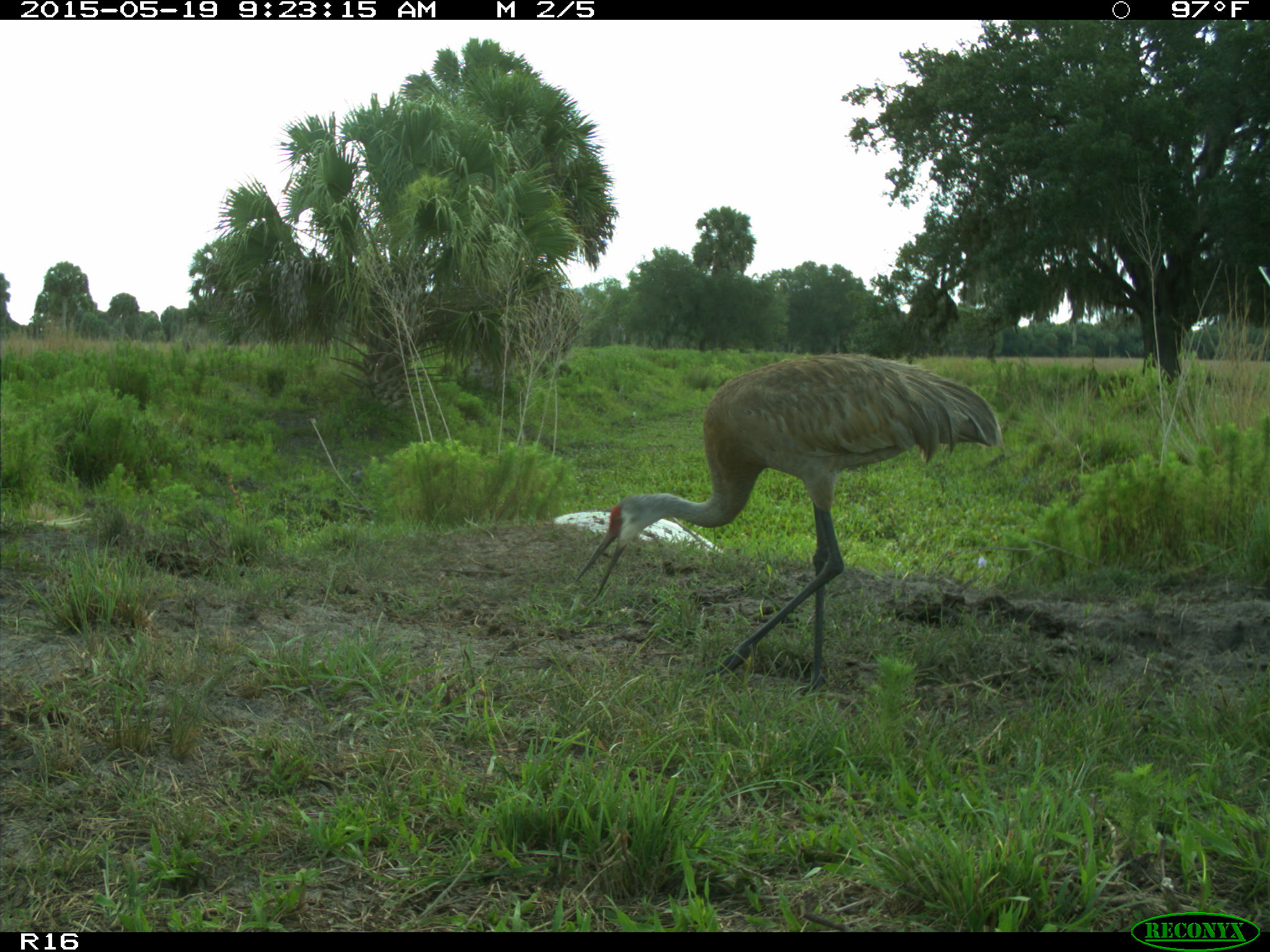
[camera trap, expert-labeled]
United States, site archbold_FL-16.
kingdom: Animalia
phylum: Chordata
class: Aves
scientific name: Aves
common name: birds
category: unidentified bird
Unidentified bird (birds) (Aves).